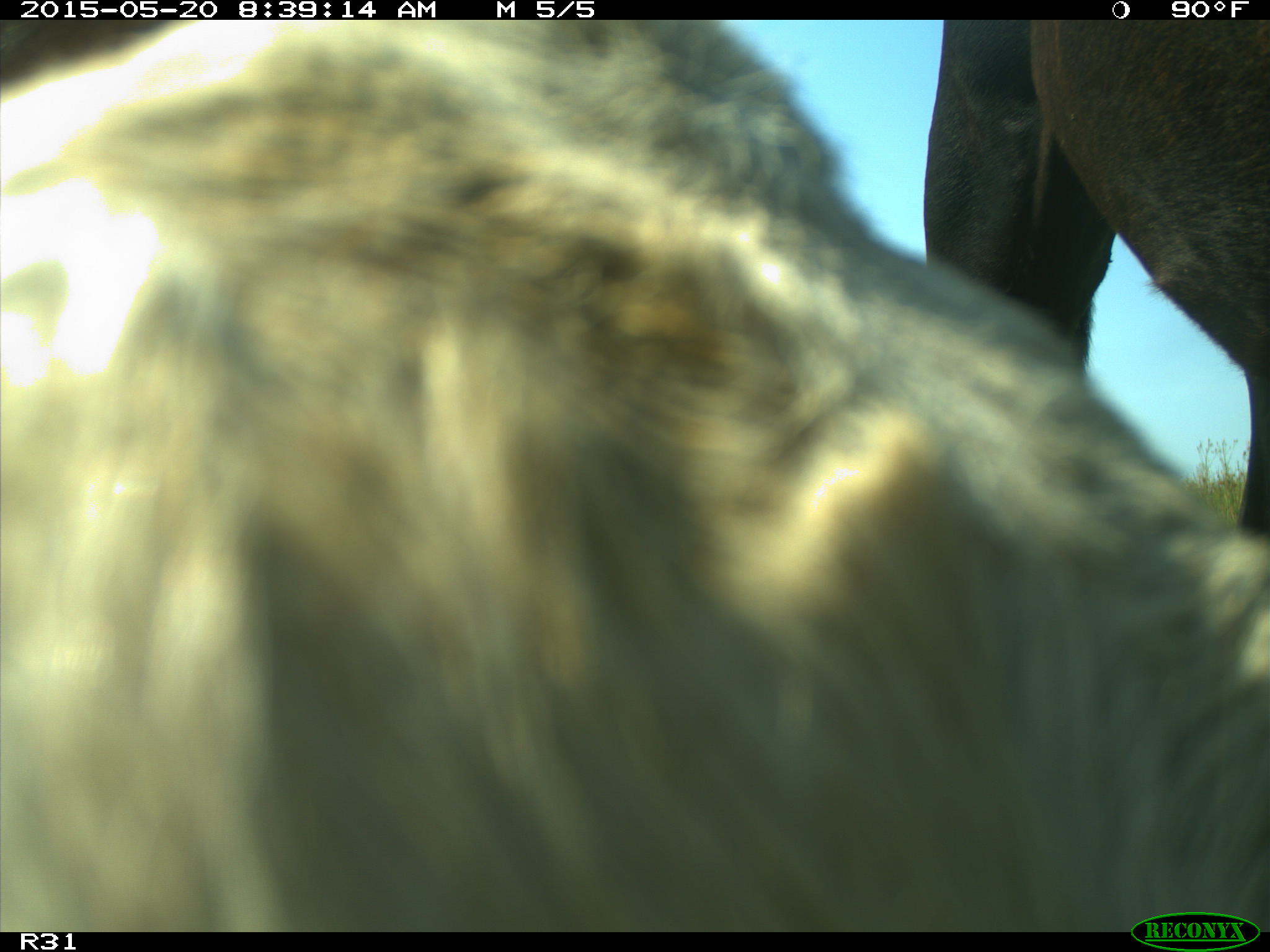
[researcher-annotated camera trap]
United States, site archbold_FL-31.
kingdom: Animalia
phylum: Chordata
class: Mammalia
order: Artiodactyla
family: Bovidae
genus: Bos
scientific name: Bos taurus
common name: domestic cow